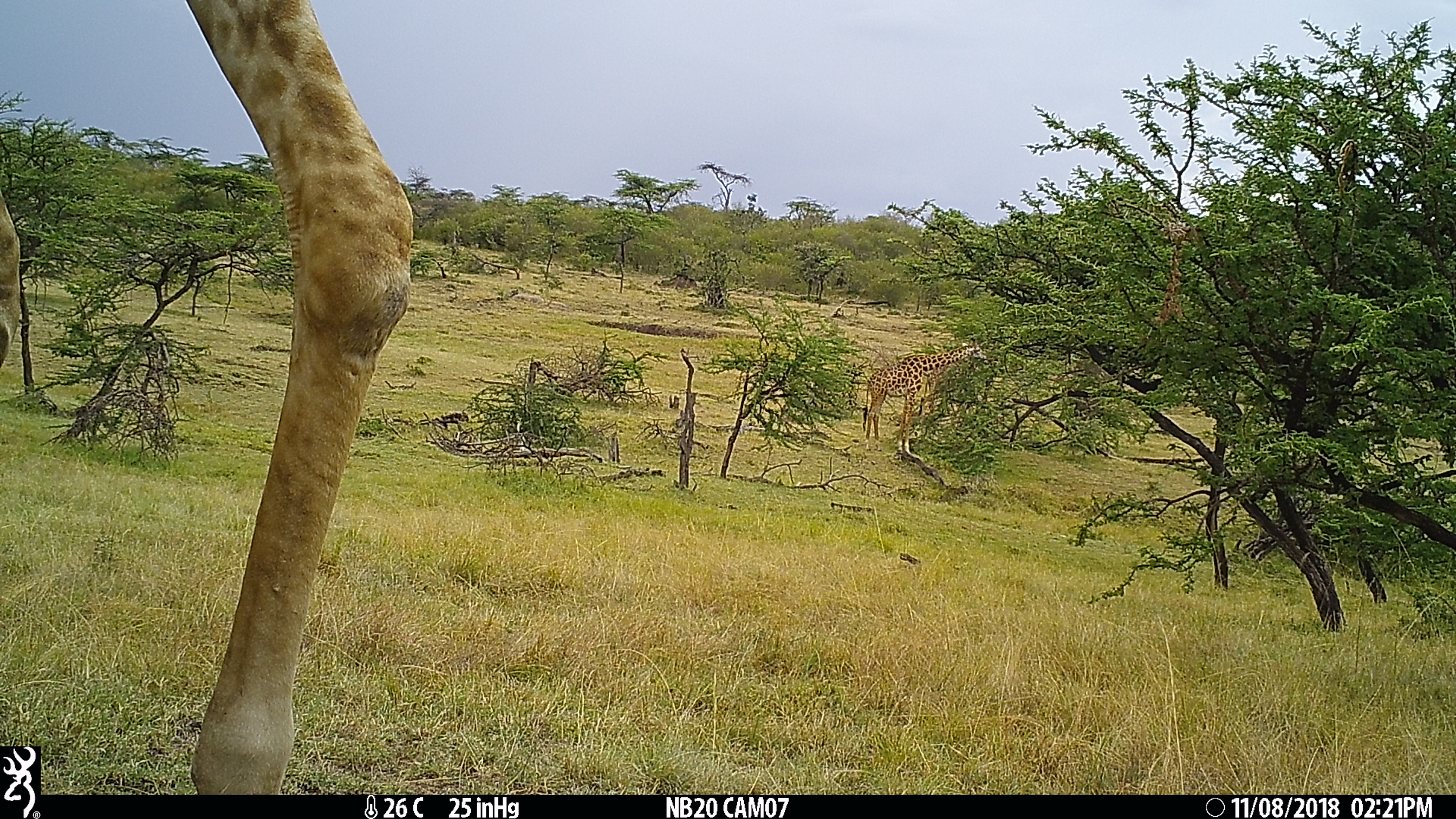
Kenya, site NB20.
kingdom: Animalia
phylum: Chordata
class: Mammalia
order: Artiodactyla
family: Giraffidae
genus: Giraffa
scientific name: Giraffa camelopardalis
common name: northern giraffe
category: giraffe